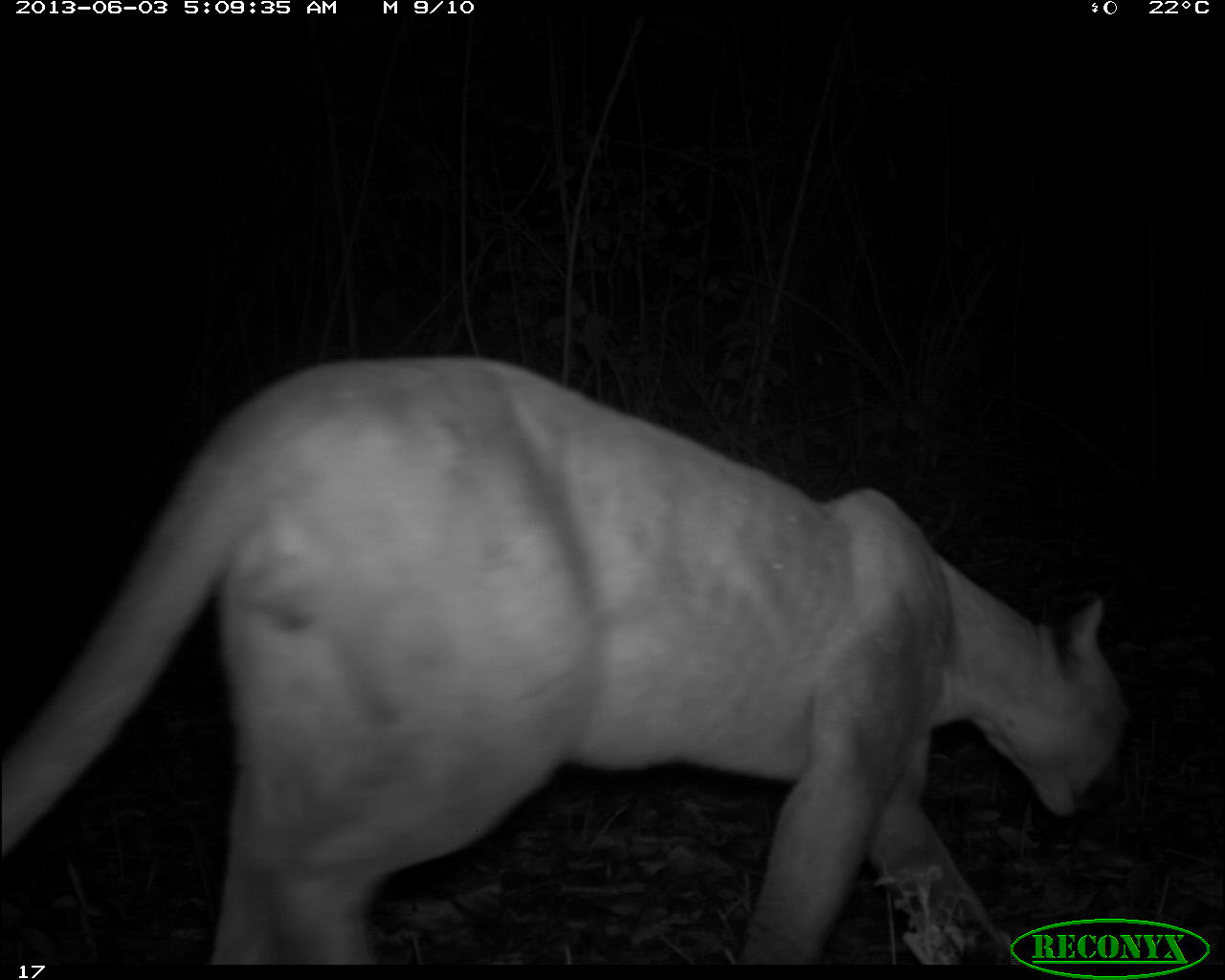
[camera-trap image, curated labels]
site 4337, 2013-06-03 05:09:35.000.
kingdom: Animalia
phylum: Chordata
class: Mammalia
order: Carnivora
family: Felidae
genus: Puma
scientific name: Puma concolor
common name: mountain lion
Puma concolor (mountain lion), count 1, sex male.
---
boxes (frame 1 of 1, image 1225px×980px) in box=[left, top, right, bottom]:
puma concolor: box=[0, 348, 1133, 959]